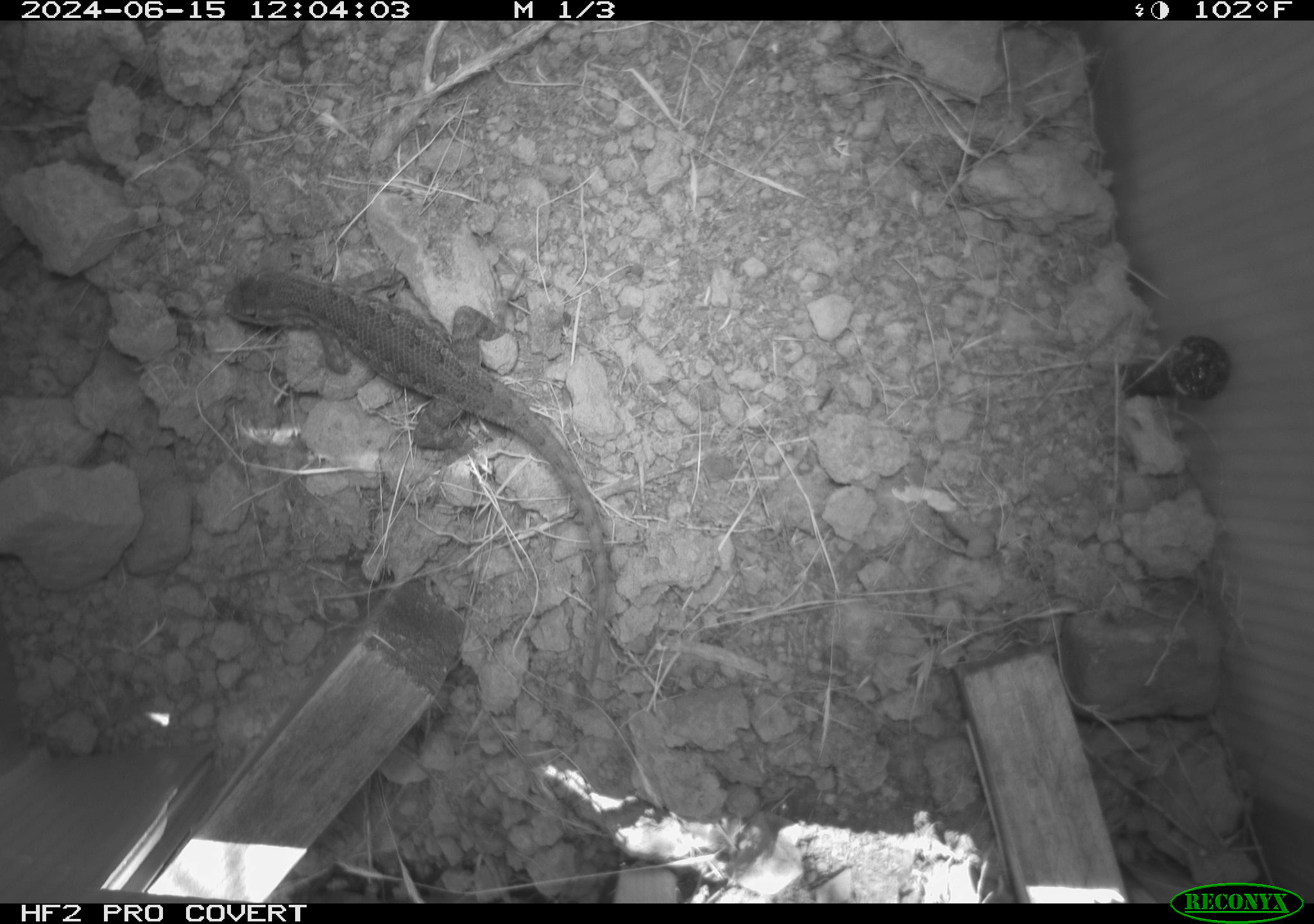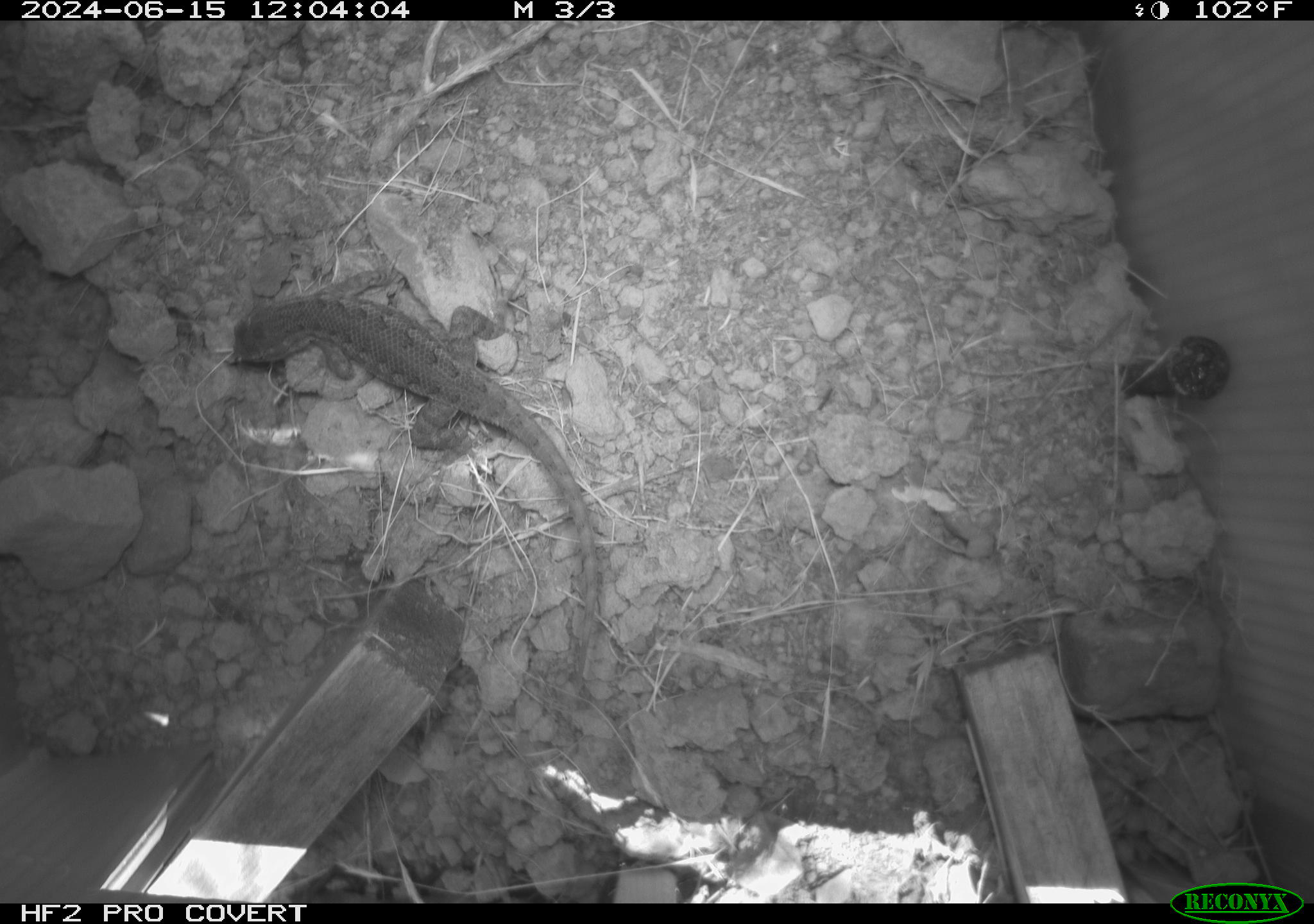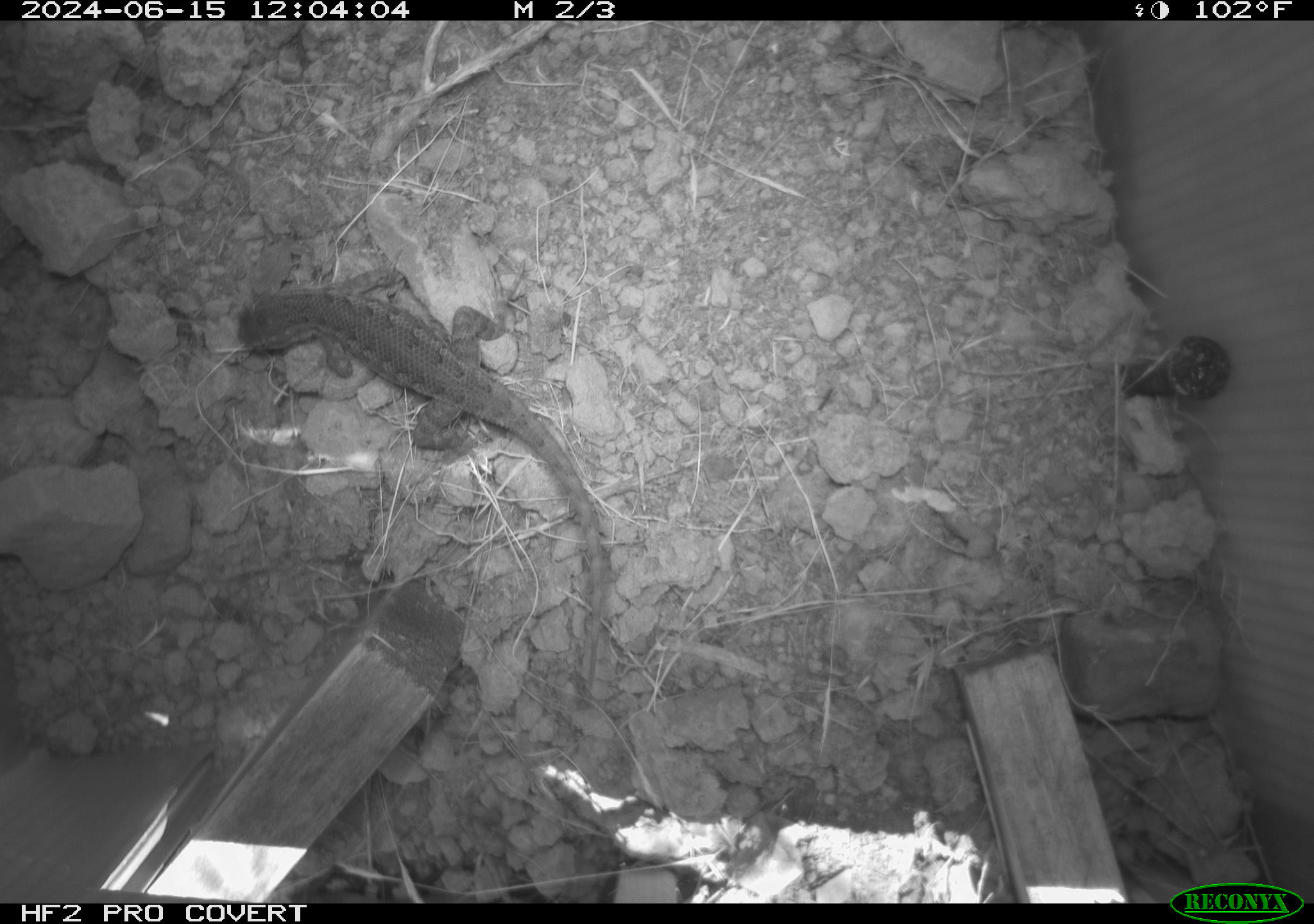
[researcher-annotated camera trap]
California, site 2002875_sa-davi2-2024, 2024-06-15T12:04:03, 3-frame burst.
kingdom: Animalia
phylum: Chordata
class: Reptilia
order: Squamata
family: Phrynosomatidae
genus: Sceloporus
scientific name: Sceloporus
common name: spiny lizards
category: sceloporus species